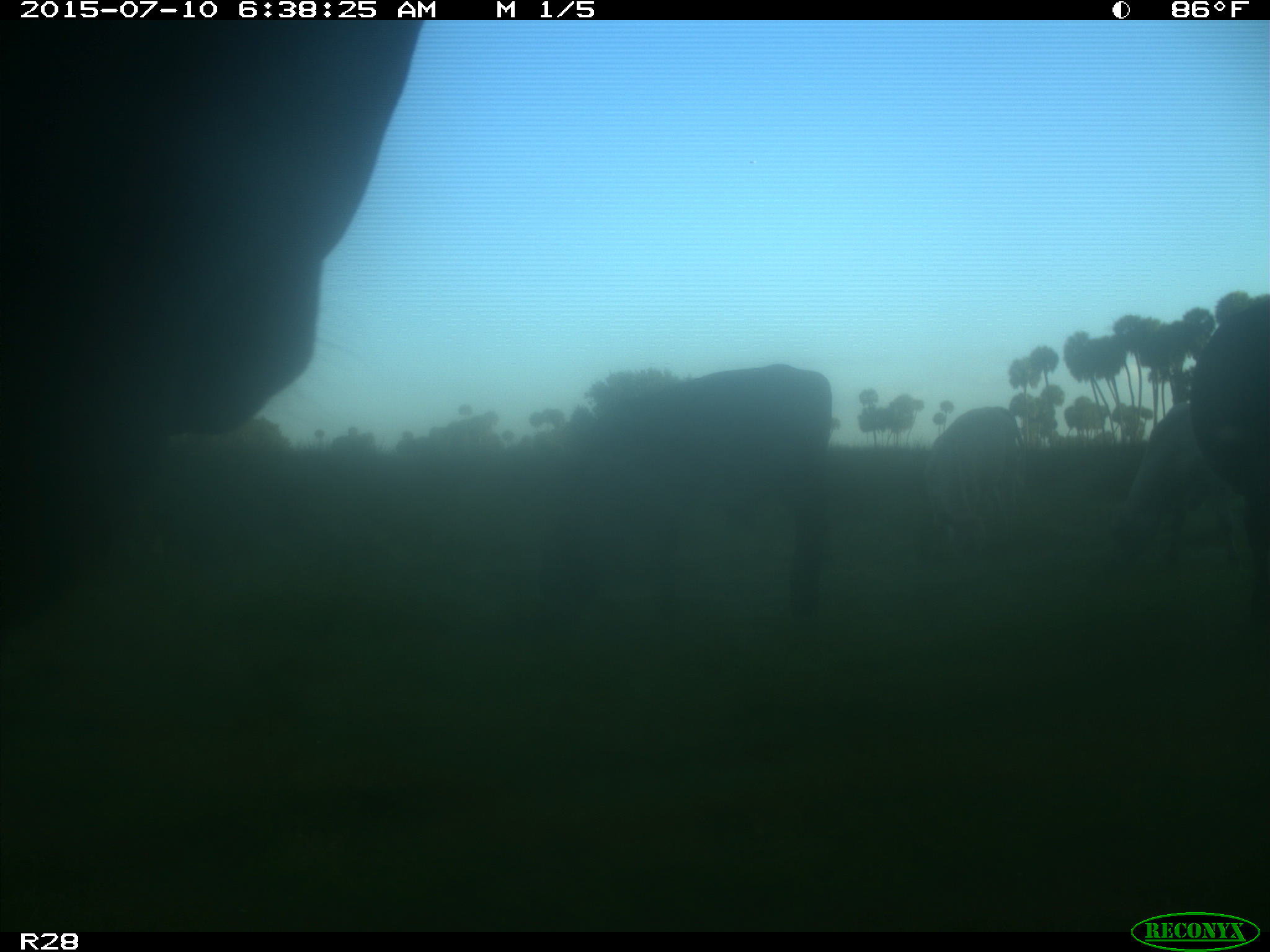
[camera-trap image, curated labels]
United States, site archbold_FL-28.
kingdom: Animalia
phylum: Chordata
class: Mammalia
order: Artiodactyla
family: Bovidae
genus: Bos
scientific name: Bos taurus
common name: domestic cow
Bos taurus (domestic cow).